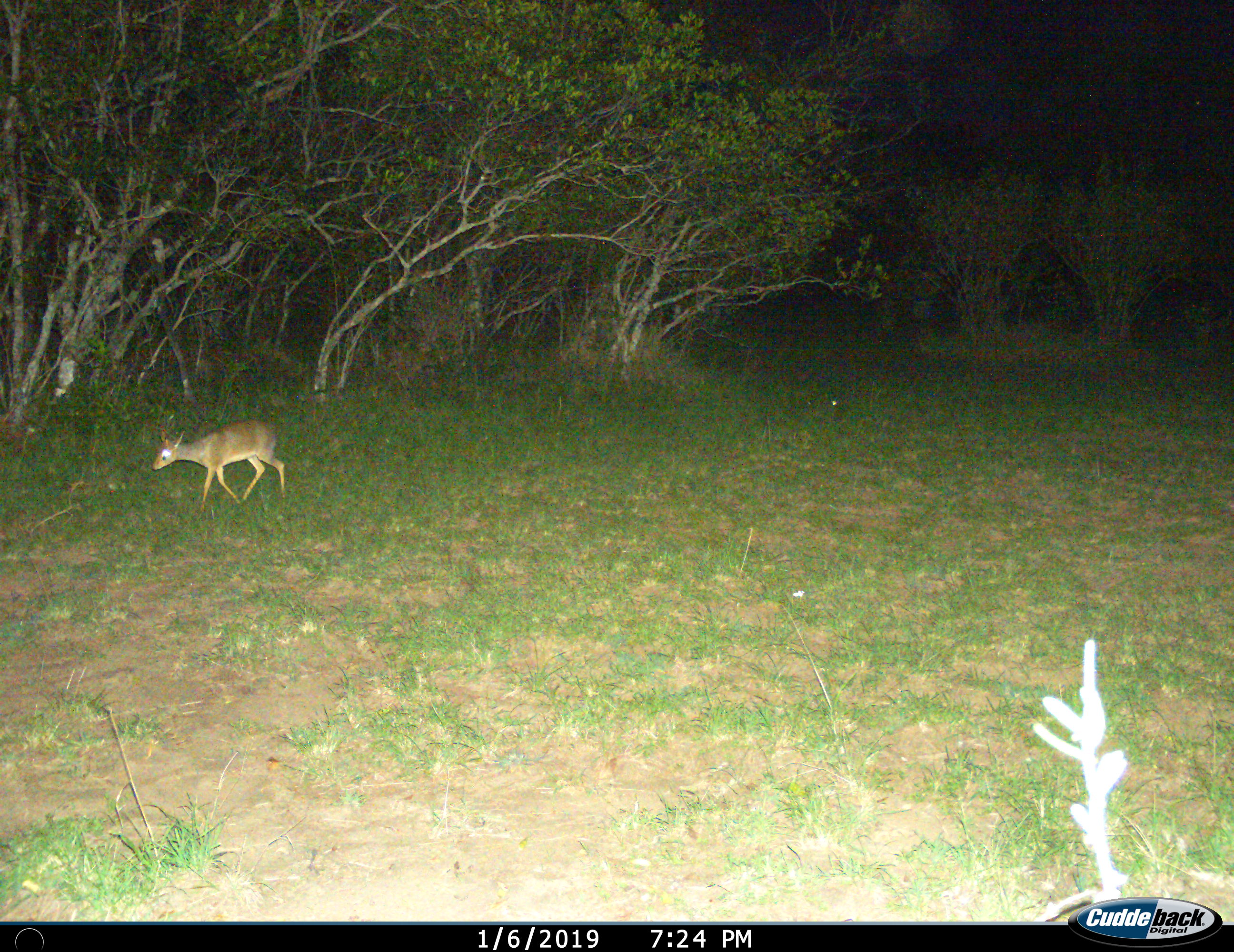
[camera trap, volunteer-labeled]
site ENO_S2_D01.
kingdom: Animalia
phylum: Chordata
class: Mammalia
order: Artiodactyla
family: Bovidae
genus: Madoqua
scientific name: Madoqua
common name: dik-dik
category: dikdik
Dikdik (dik-dik) (Madoqua), count 1. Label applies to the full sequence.